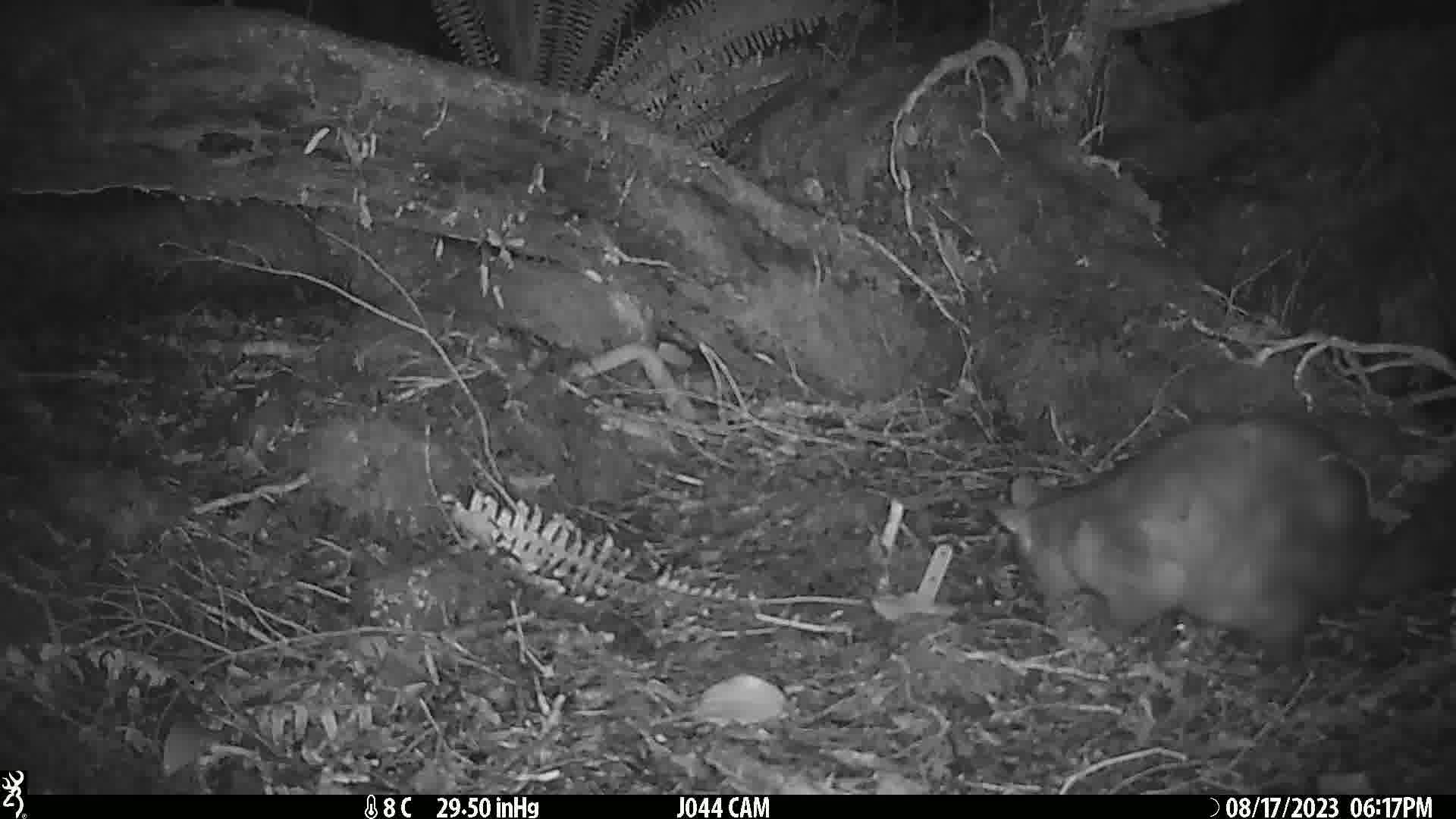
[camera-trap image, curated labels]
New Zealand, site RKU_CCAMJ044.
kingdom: Animalia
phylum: Chordata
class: Mammalia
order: Diprotodontia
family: Phalangeridae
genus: Trichosurus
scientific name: Trichosurus vulpecula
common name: common brushtail possum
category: possum